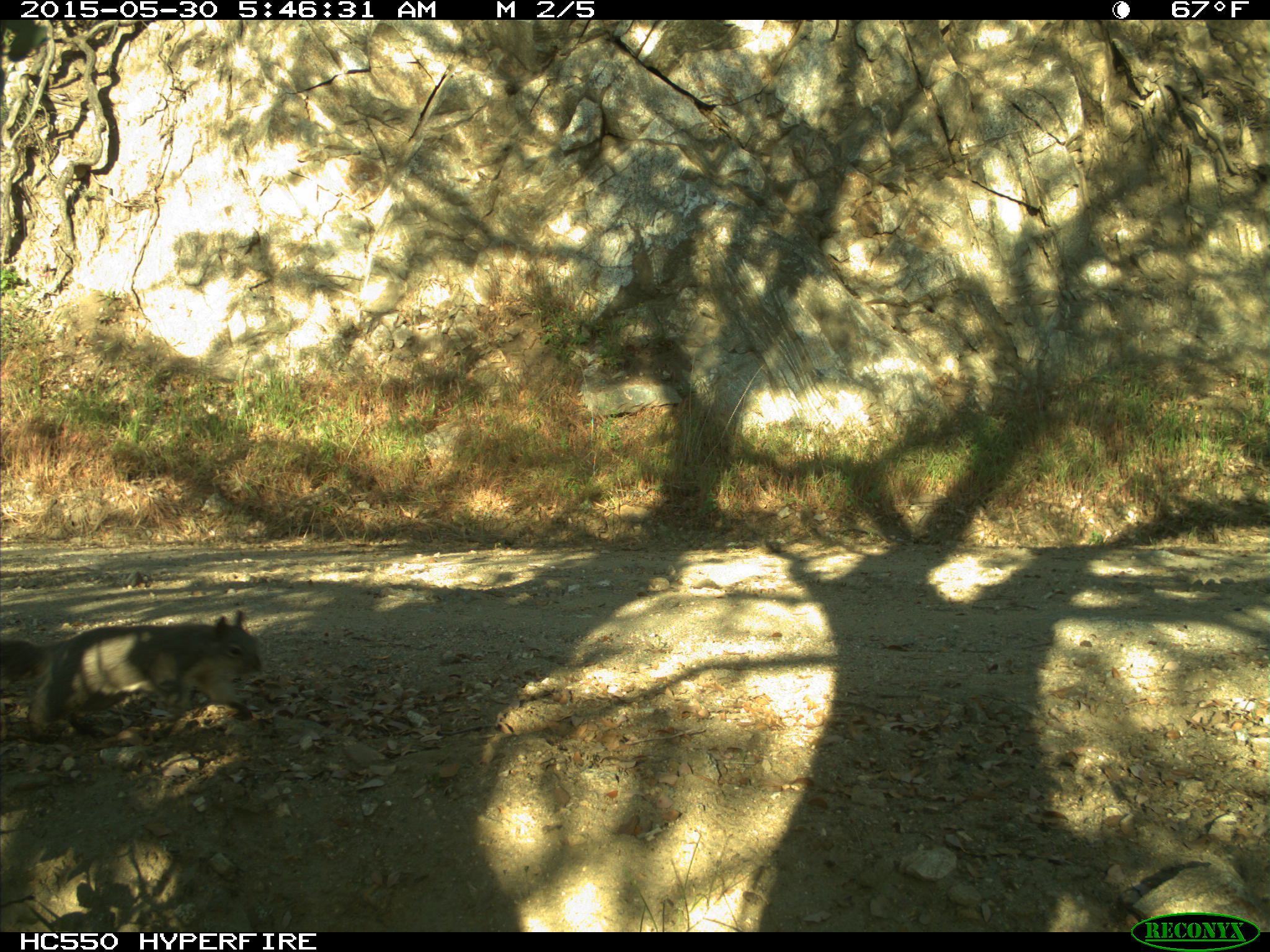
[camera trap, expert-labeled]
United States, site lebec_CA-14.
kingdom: Animalia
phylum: Chordata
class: Mammalia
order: Rodentia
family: Sciuridae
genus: Sciurus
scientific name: Sciurus carolinensis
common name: eastern gray squirrel